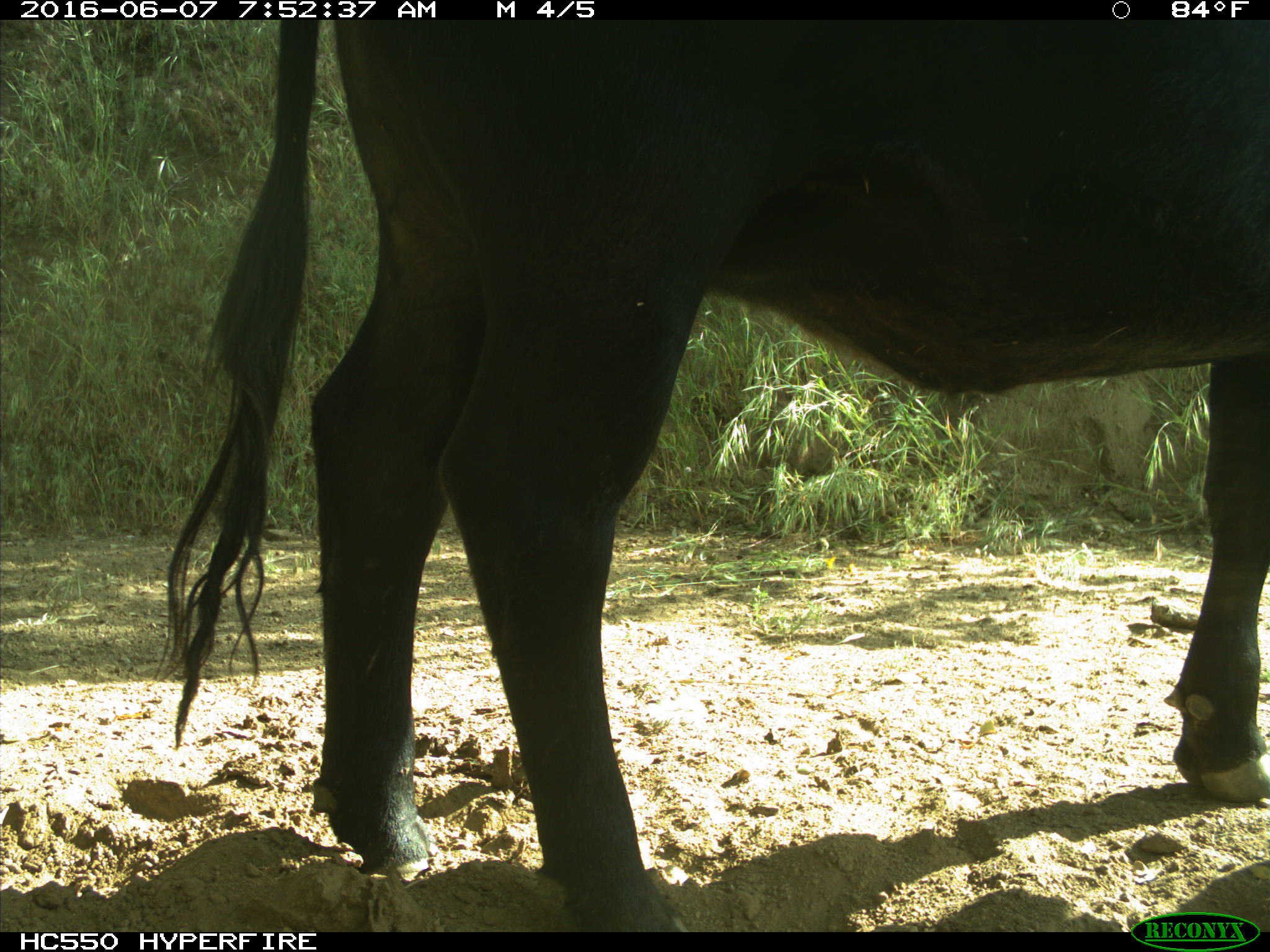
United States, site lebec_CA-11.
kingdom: Animalia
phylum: Chordata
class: Mammalia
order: Artiodactyla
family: Bovidae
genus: Bos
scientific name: Bos taurus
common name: domestic cow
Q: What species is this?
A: Bos taurus (domestic cow).